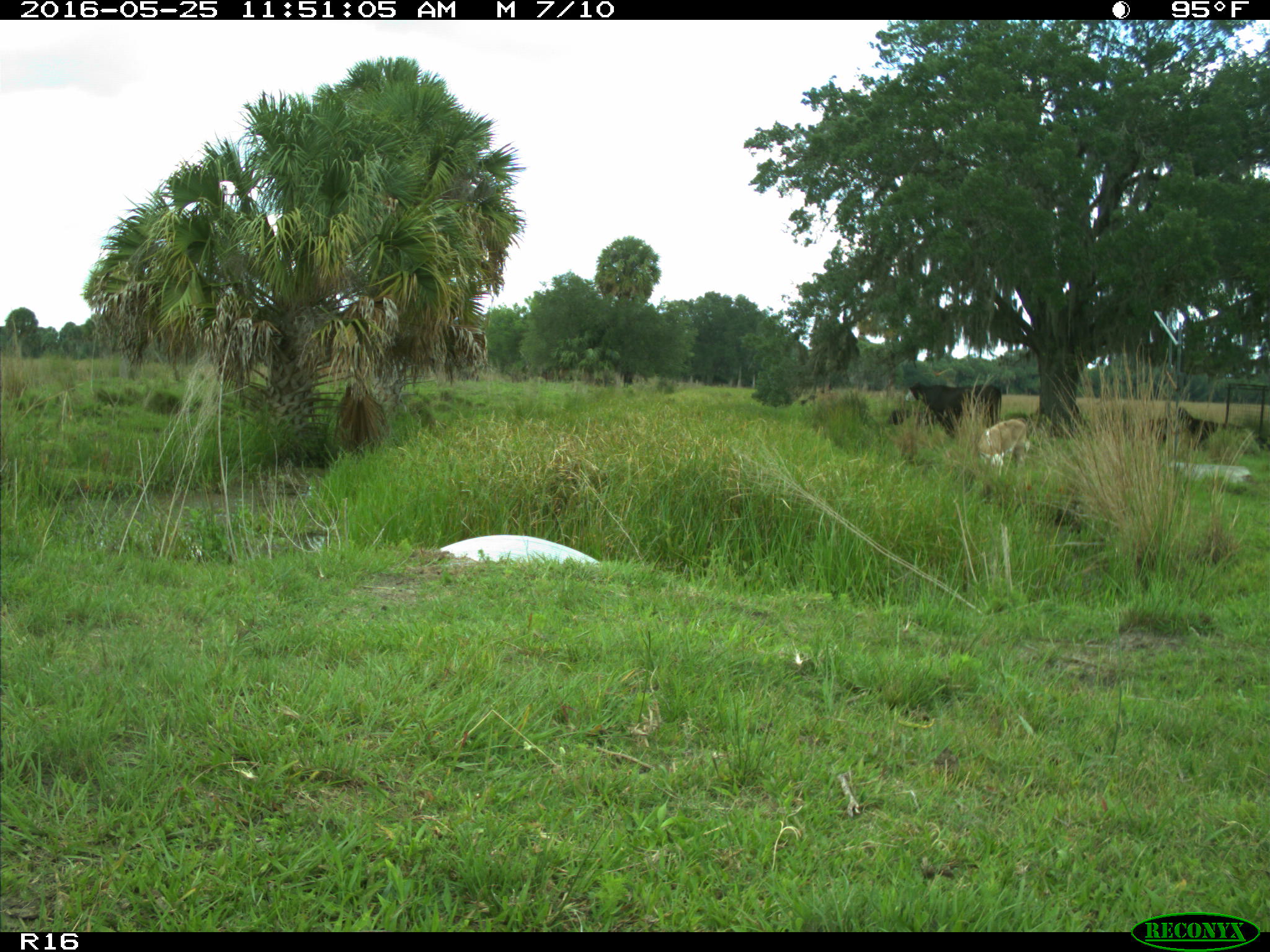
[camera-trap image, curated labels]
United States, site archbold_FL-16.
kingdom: Animalia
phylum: Chordata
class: Mammalia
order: Artiodactyla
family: Bovidae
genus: Bos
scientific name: Bos taurus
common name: domestic cow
Bos taurus (domestic cow).